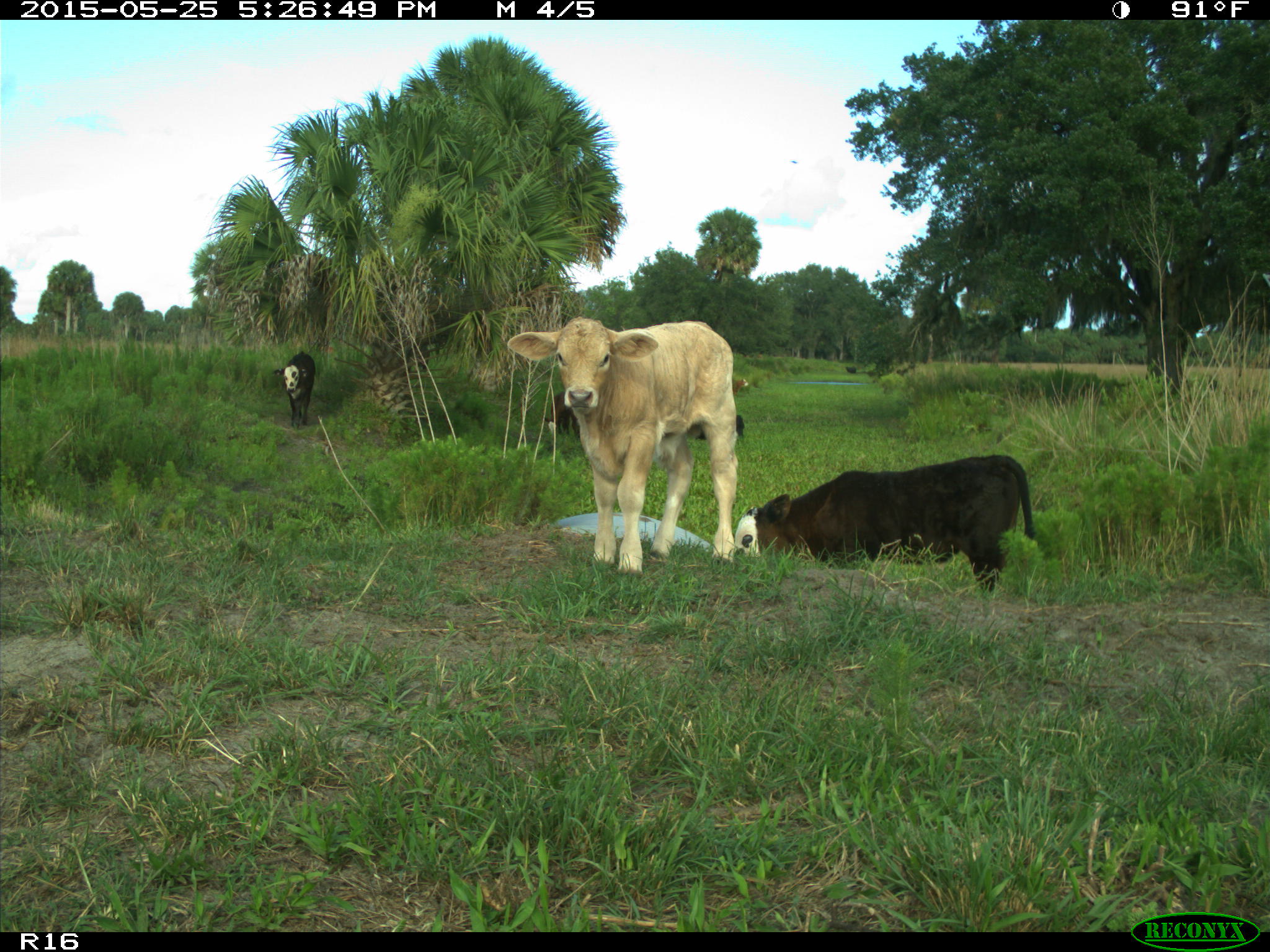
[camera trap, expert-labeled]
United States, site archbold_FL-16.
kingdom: Animalia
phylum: Chordata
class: Mammalia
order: Artiodactyla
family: Bovidae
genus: Bos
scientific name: Bos taurus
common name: domestic cow